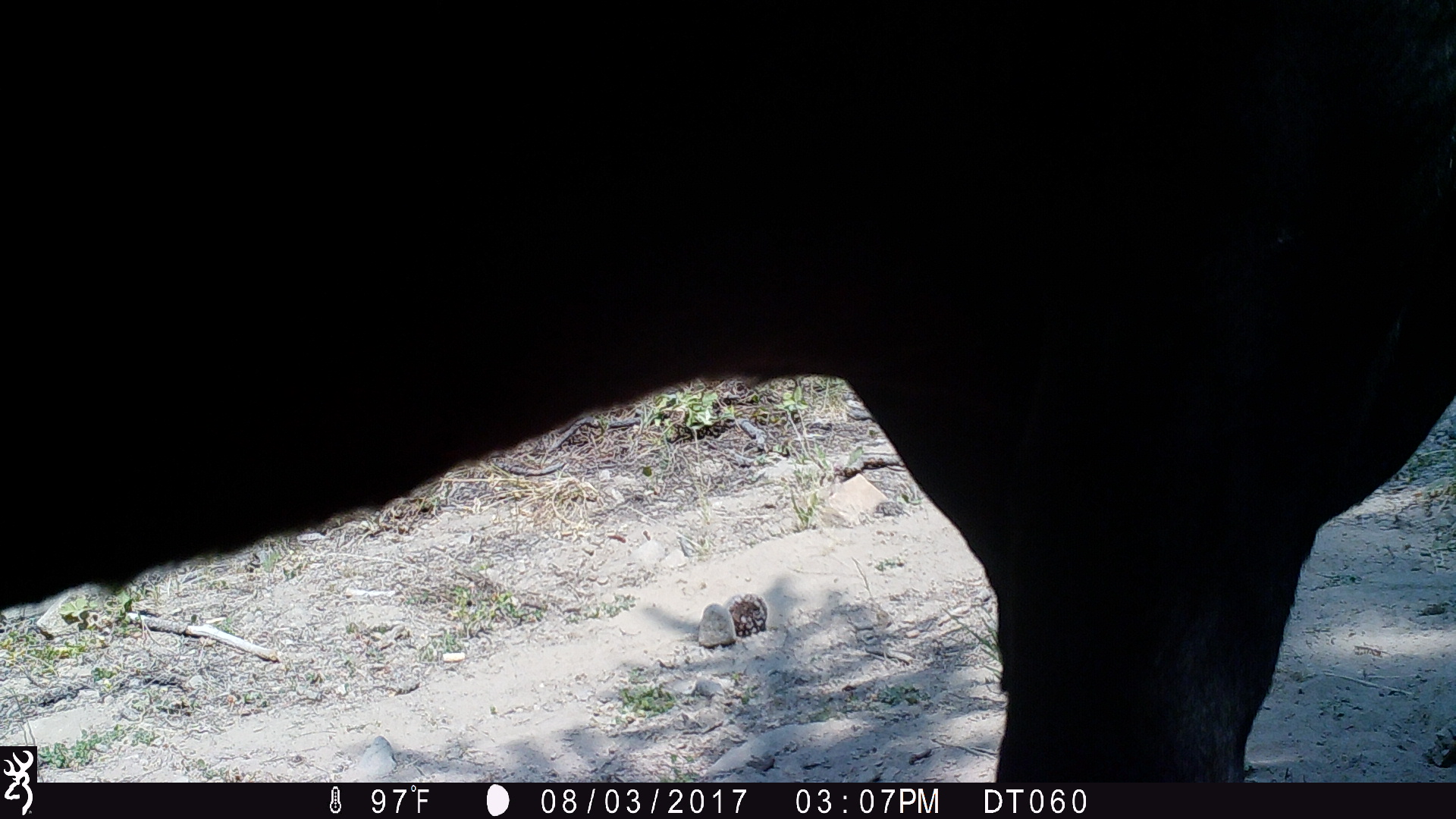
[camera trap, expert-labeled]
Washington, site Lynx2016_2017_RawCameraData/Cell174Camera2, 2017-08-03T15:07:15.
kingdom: Animalia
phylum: Chordata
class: Mammalia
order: Artiodactyla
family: Bovidae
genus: Bos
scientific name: Bos taurus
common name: domestic cattle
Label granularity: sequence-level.